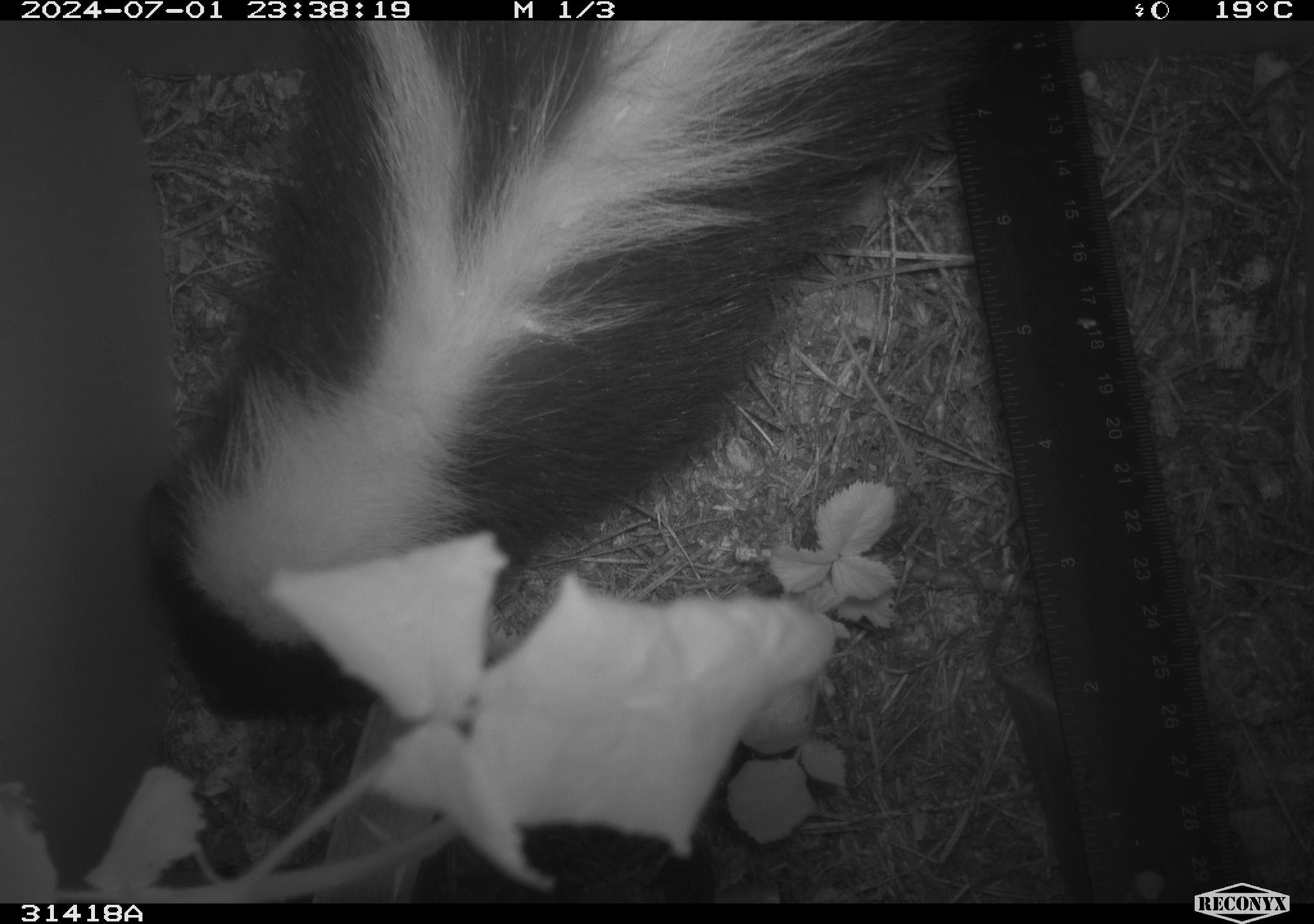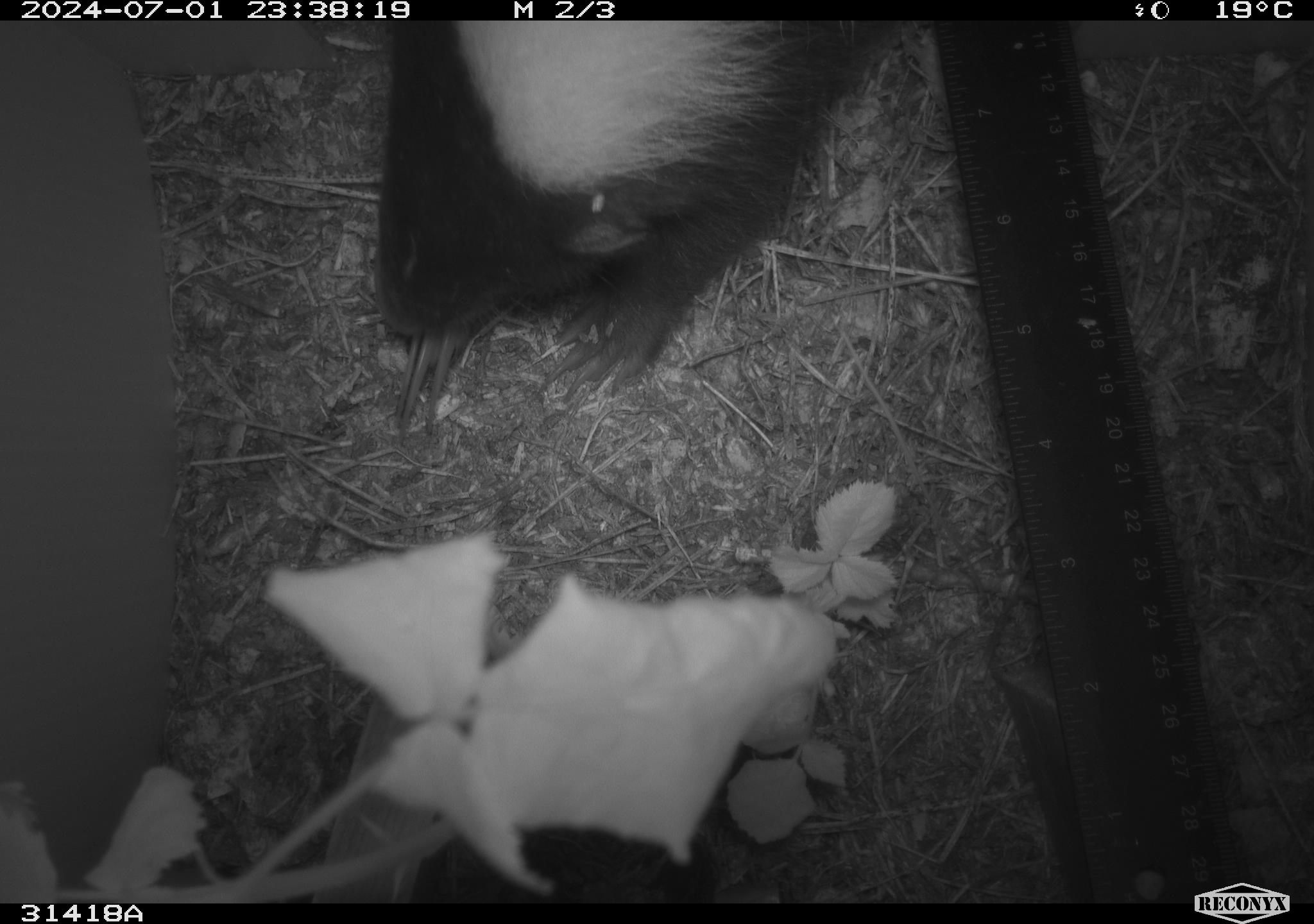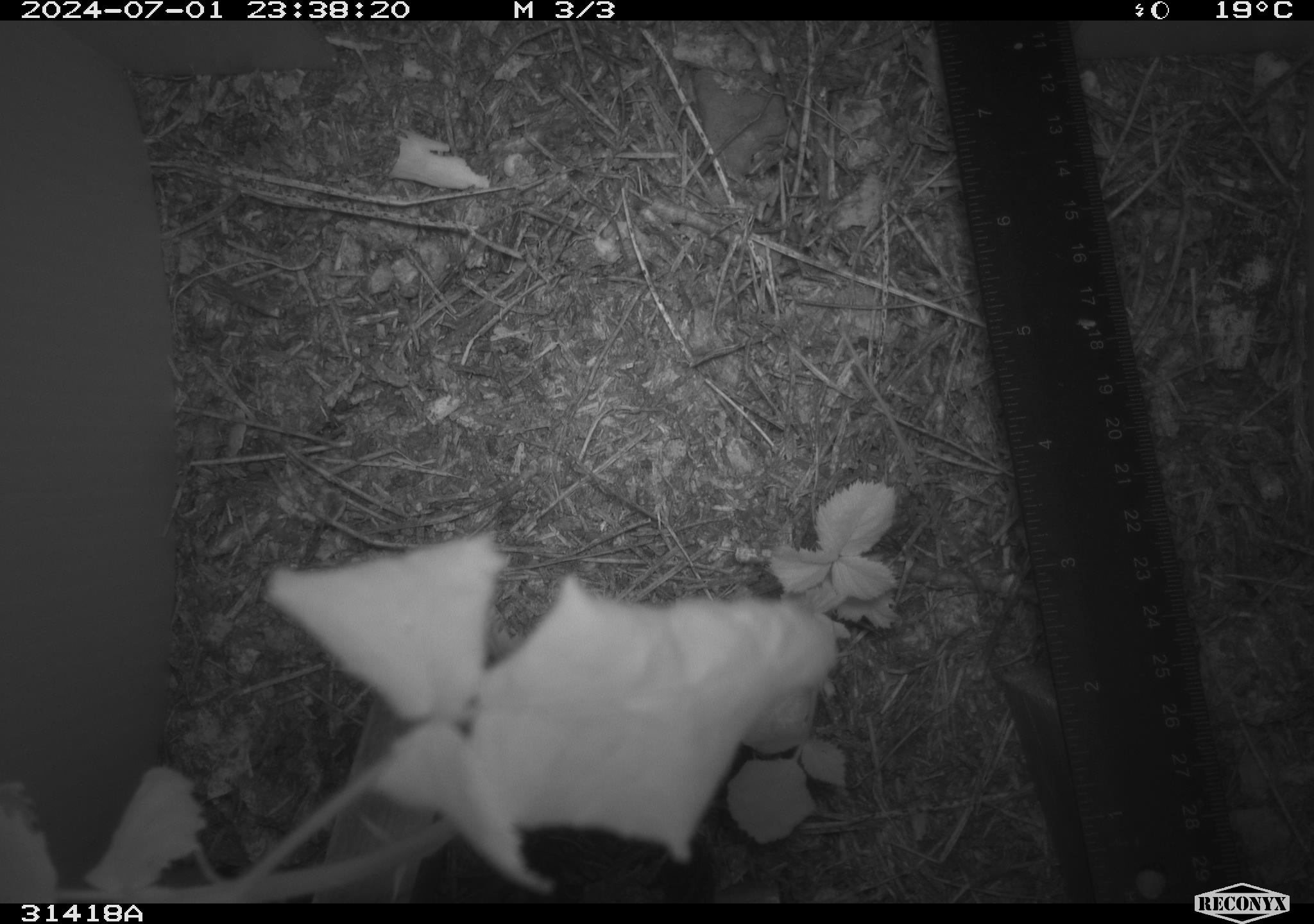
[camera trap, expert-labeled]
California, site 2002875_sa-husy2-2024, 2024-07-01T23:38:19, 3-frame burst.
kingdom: Animalia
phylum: Chordata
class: Mammalia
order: Carnivora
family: Mephitidae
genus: Mephitis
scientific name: Mephitis mephitis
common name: striped skunk